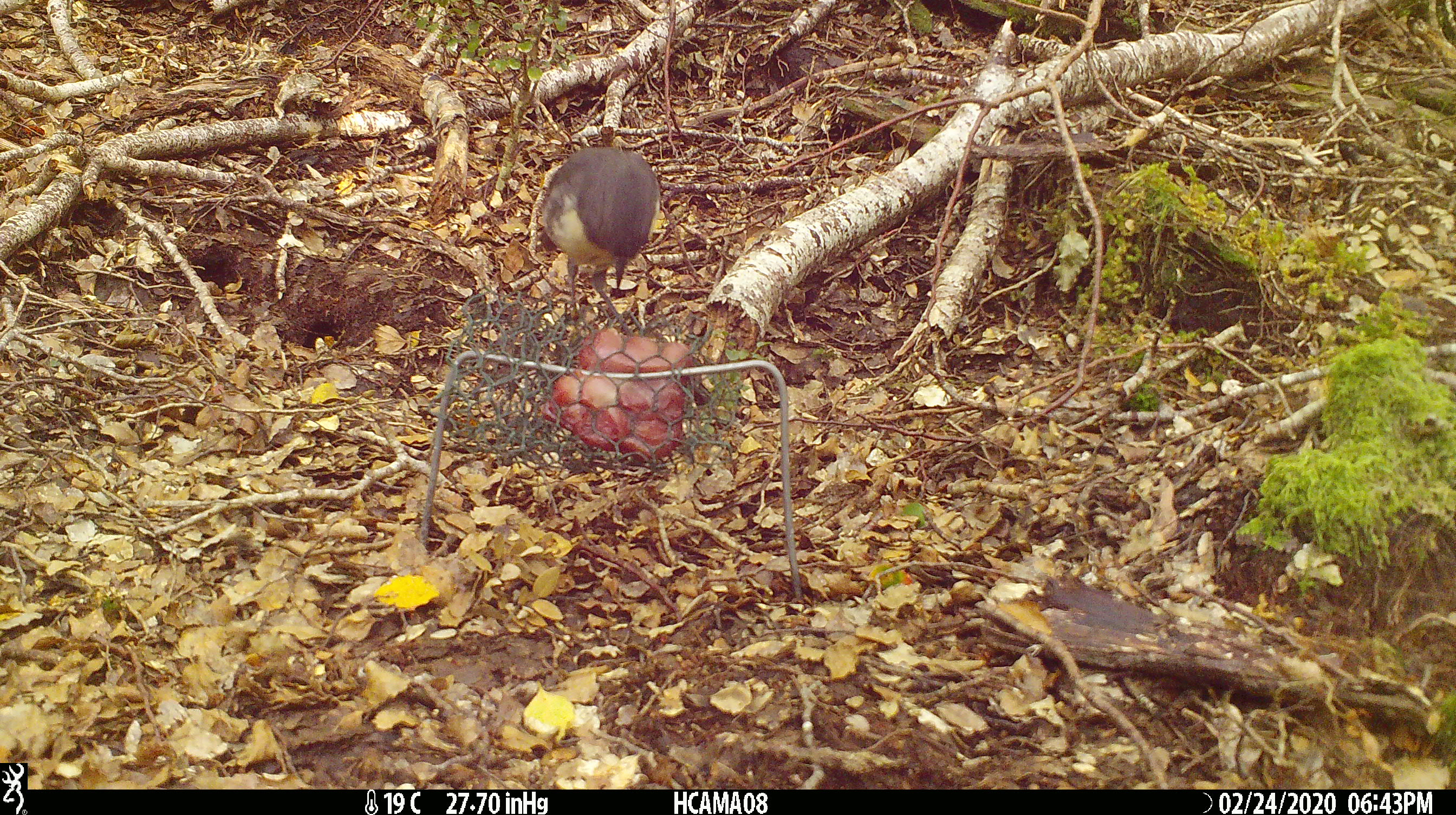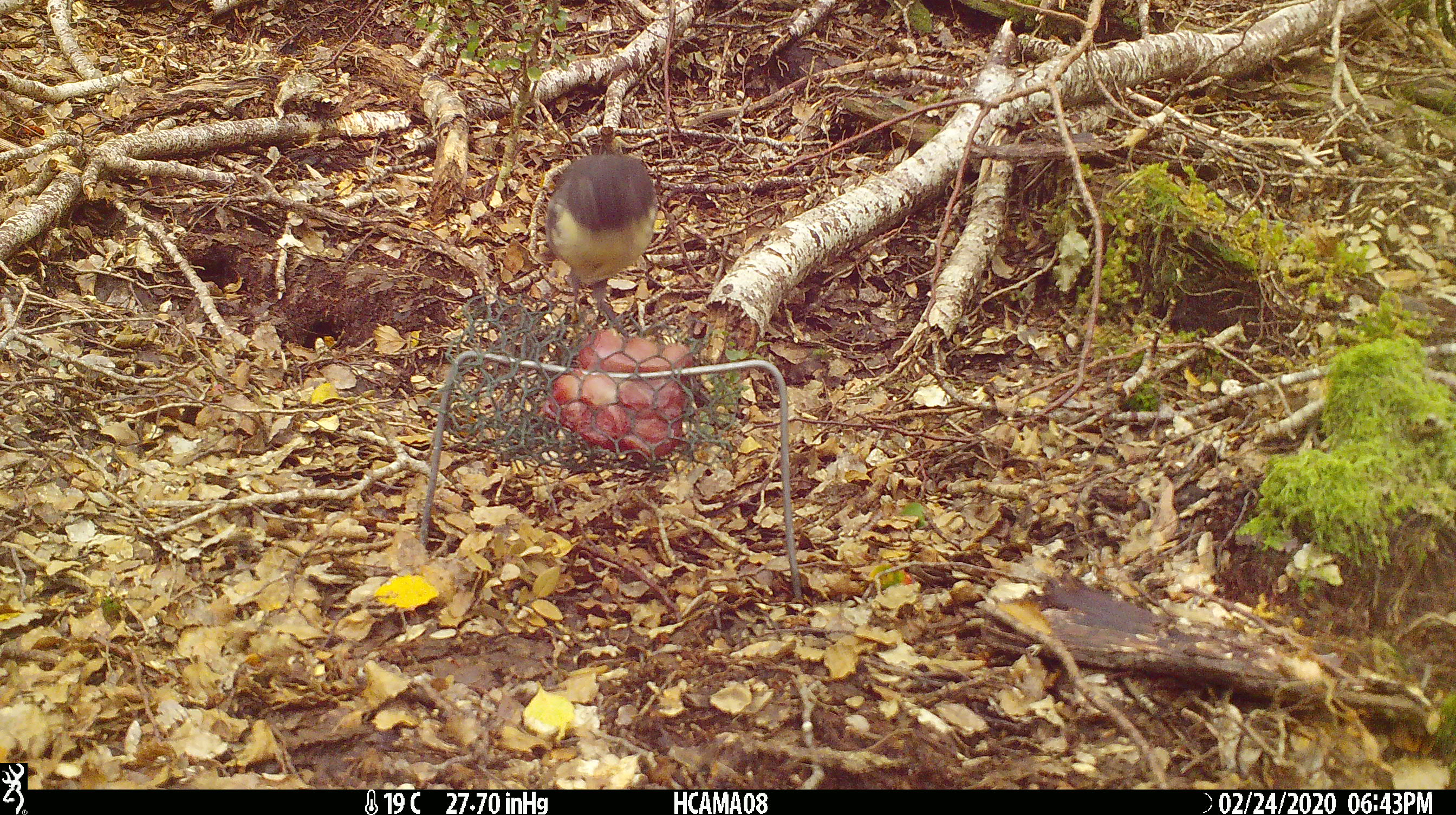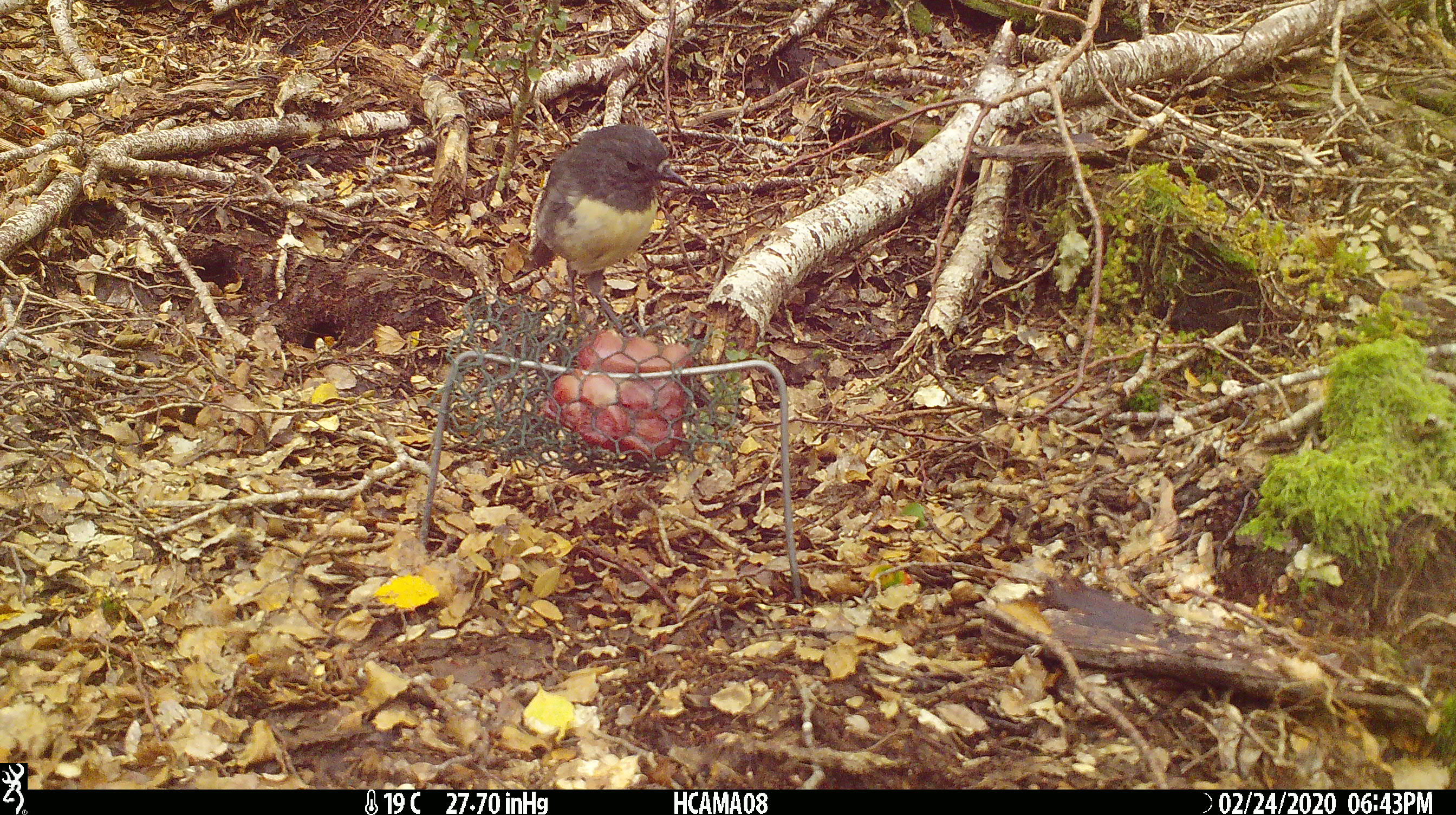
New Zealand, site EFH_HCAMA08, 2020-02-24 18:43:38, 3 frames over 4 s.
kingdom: Animalia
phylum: Chordata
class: Aves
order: Passeriformes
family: Petroicidae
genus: Petroica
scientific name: Petroica australis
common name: new zealand robin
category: robin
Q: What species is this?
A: Robin (new zealand robin) (Petroica australis).